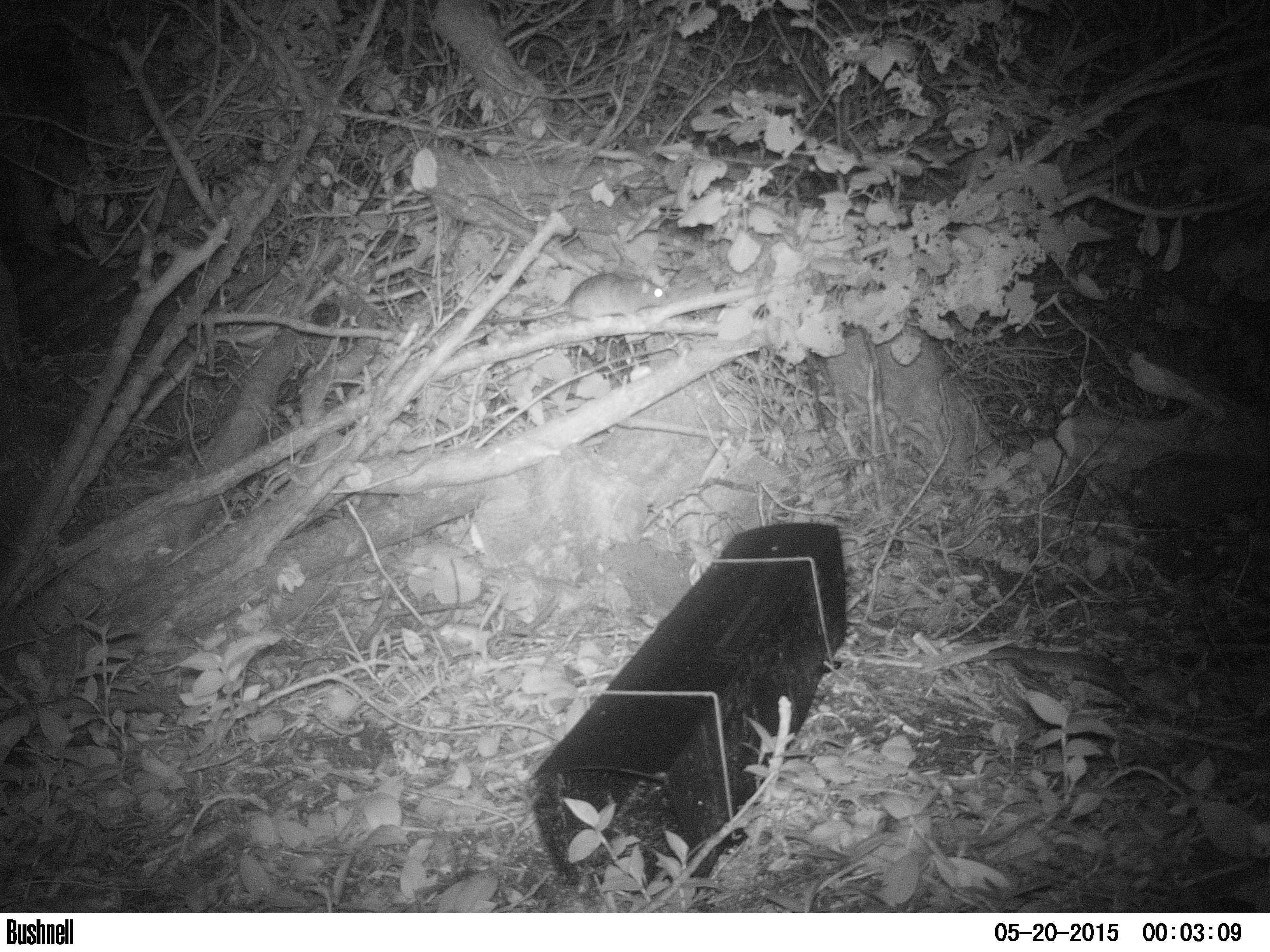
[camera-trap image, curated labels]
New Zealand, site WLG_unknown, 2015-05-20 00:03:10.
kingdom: Animalia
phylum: Chordata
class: Mammalia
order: Rodentia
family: Muridae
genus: Rattus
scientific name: Rattus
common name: rat